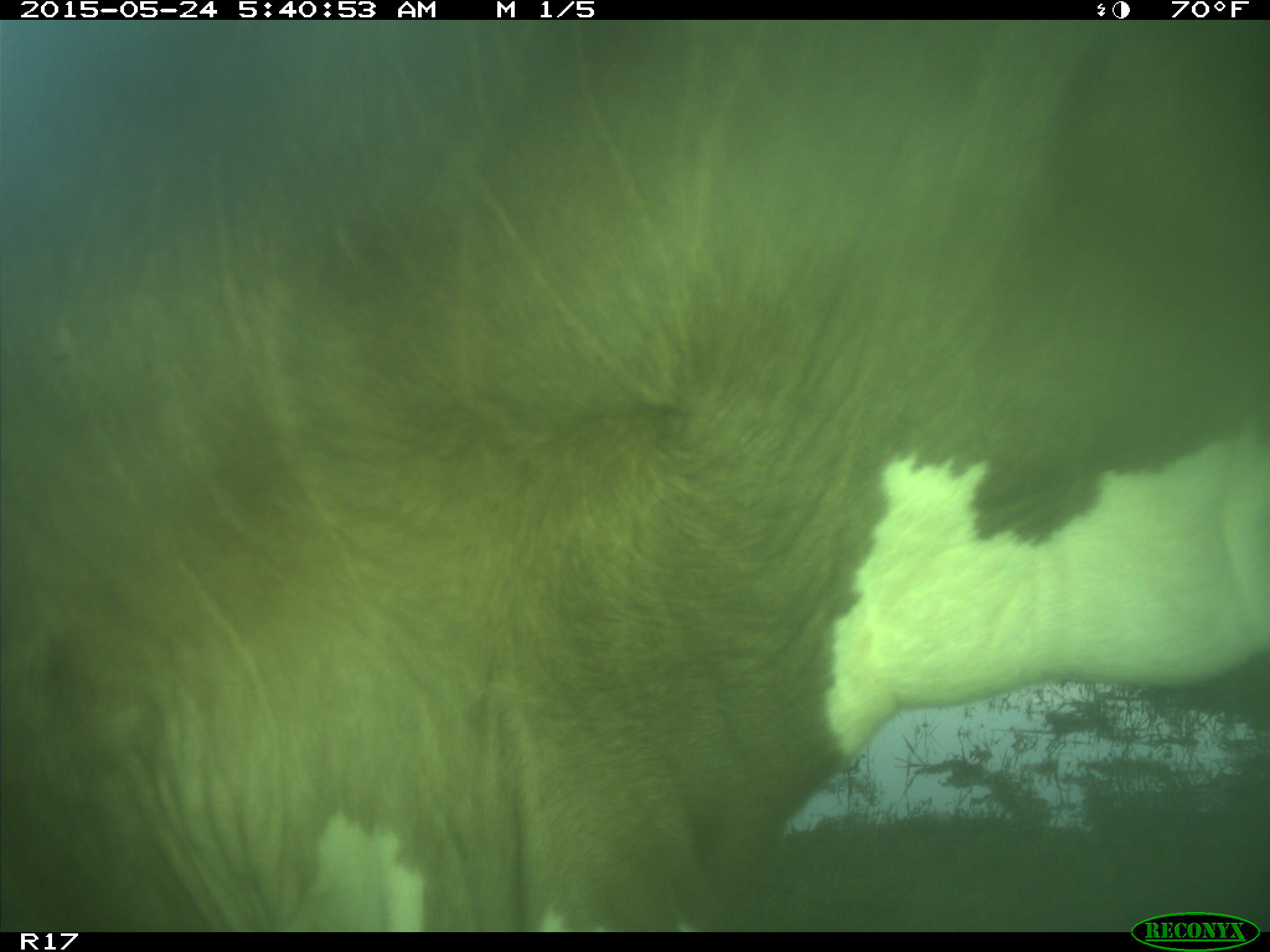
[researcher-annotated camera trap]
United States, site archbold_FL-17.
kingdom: Animalia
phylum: Chordata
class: Mammalia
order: Artiodactyla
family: Bovidae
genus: Bos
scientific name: Bos taurus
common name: domestic cow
Bos taurus (domestic cow).